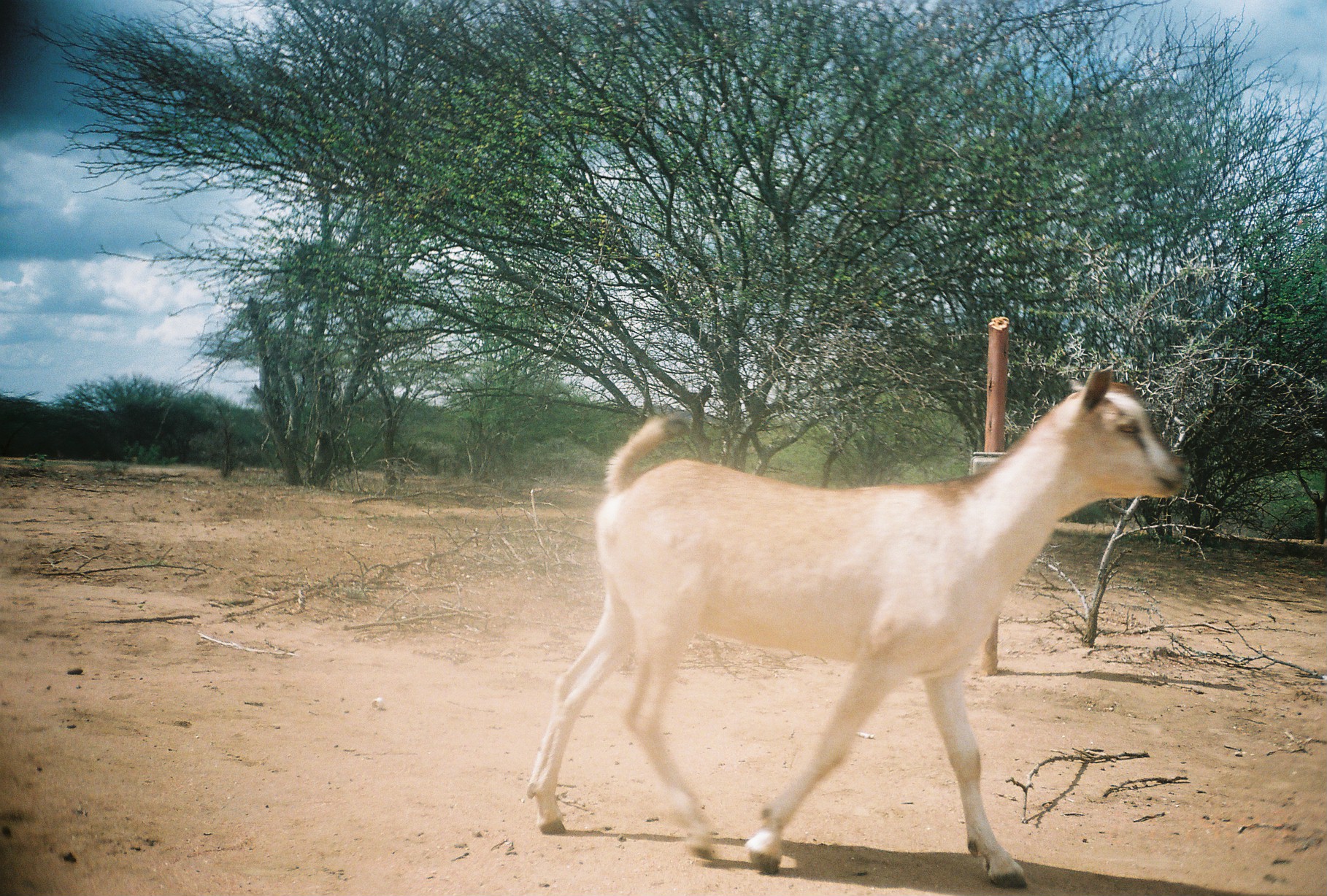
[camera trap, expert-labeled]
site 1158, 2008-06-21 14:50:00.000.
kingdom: Animalia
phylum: Chordata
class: Mammalia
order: Artiodactyla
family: Bovidae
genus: Capra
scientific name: Capra aegagrus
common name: wild goat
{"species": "Capra aegagrus (wild goat)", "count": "1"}